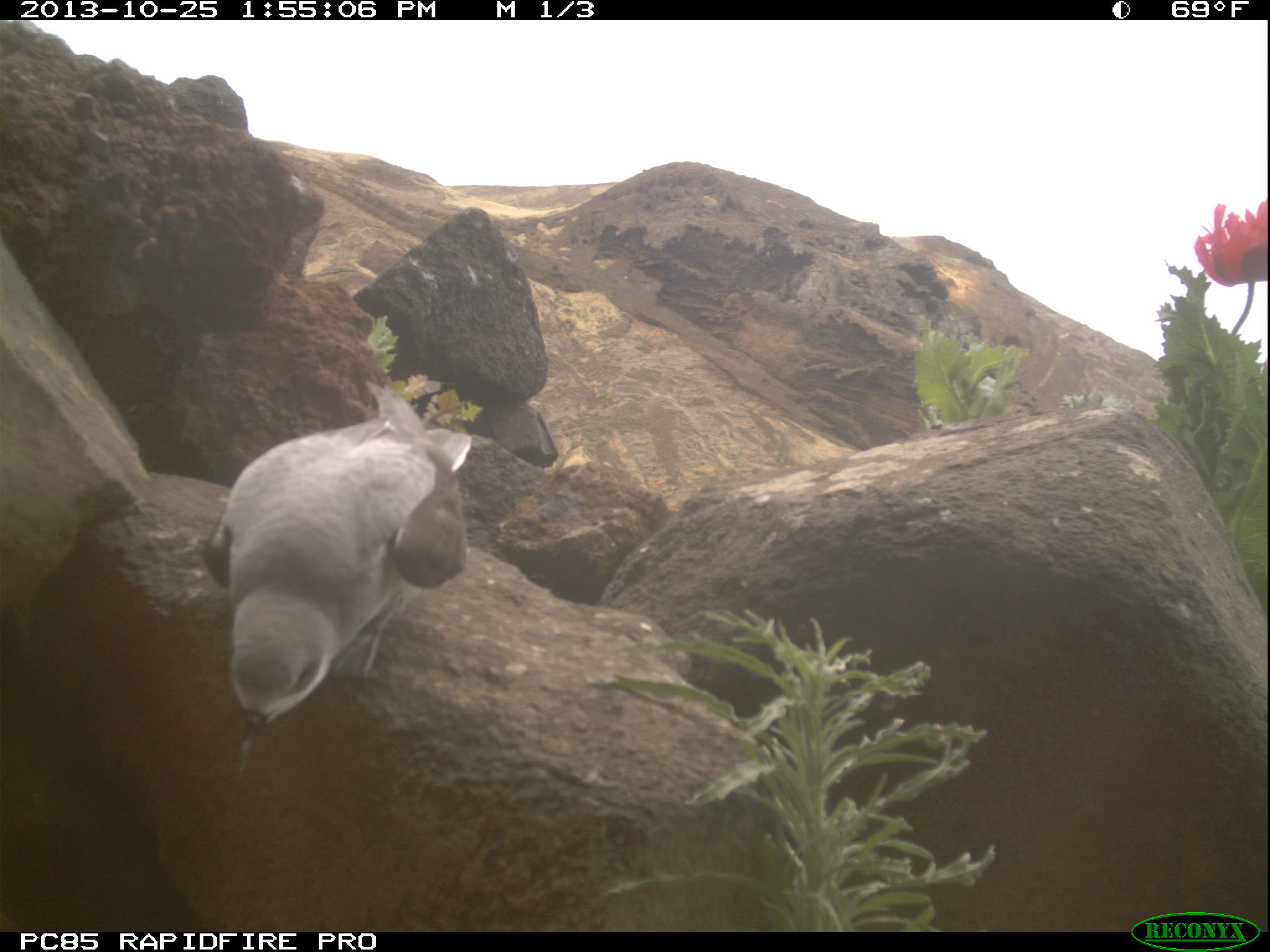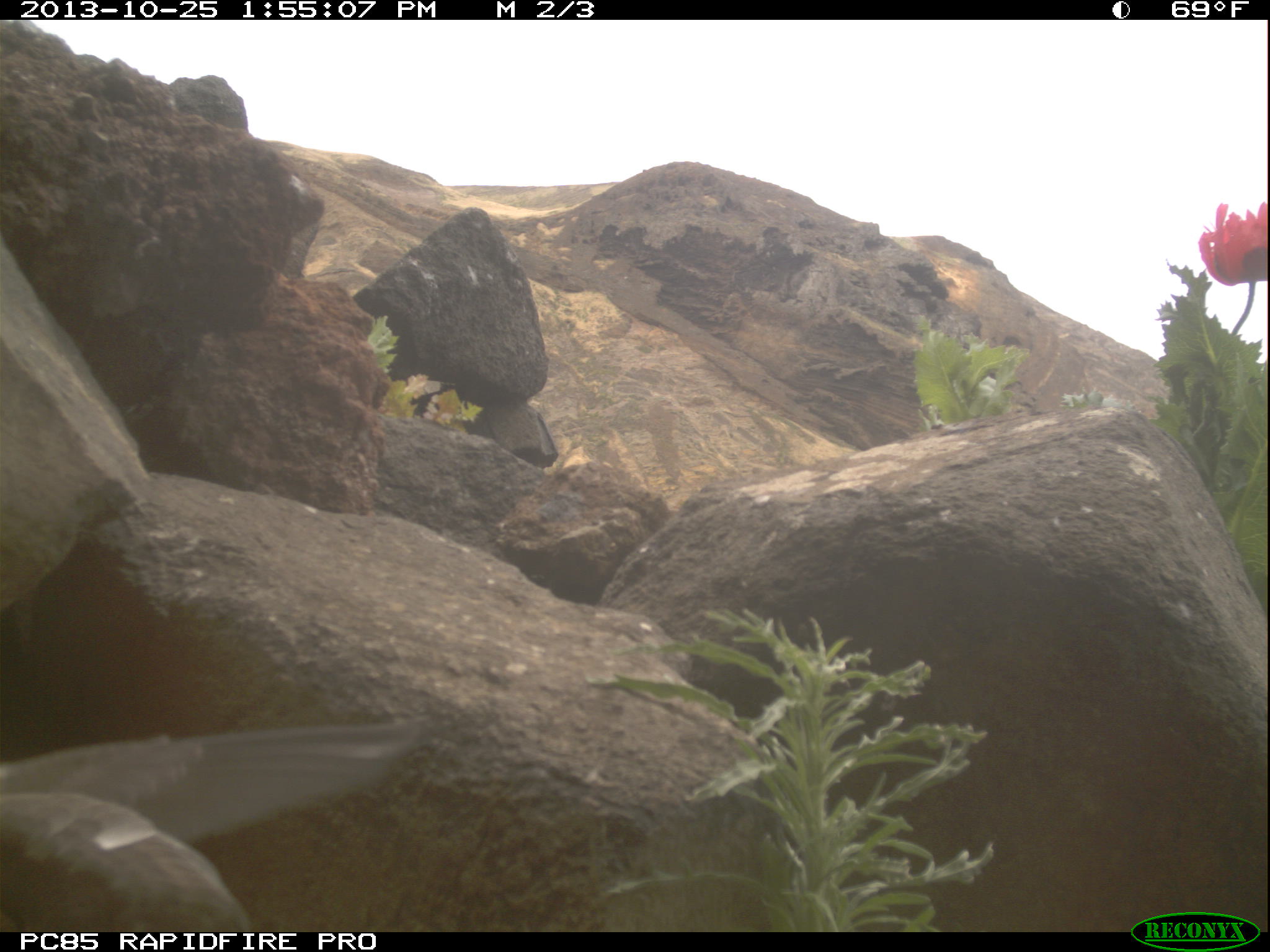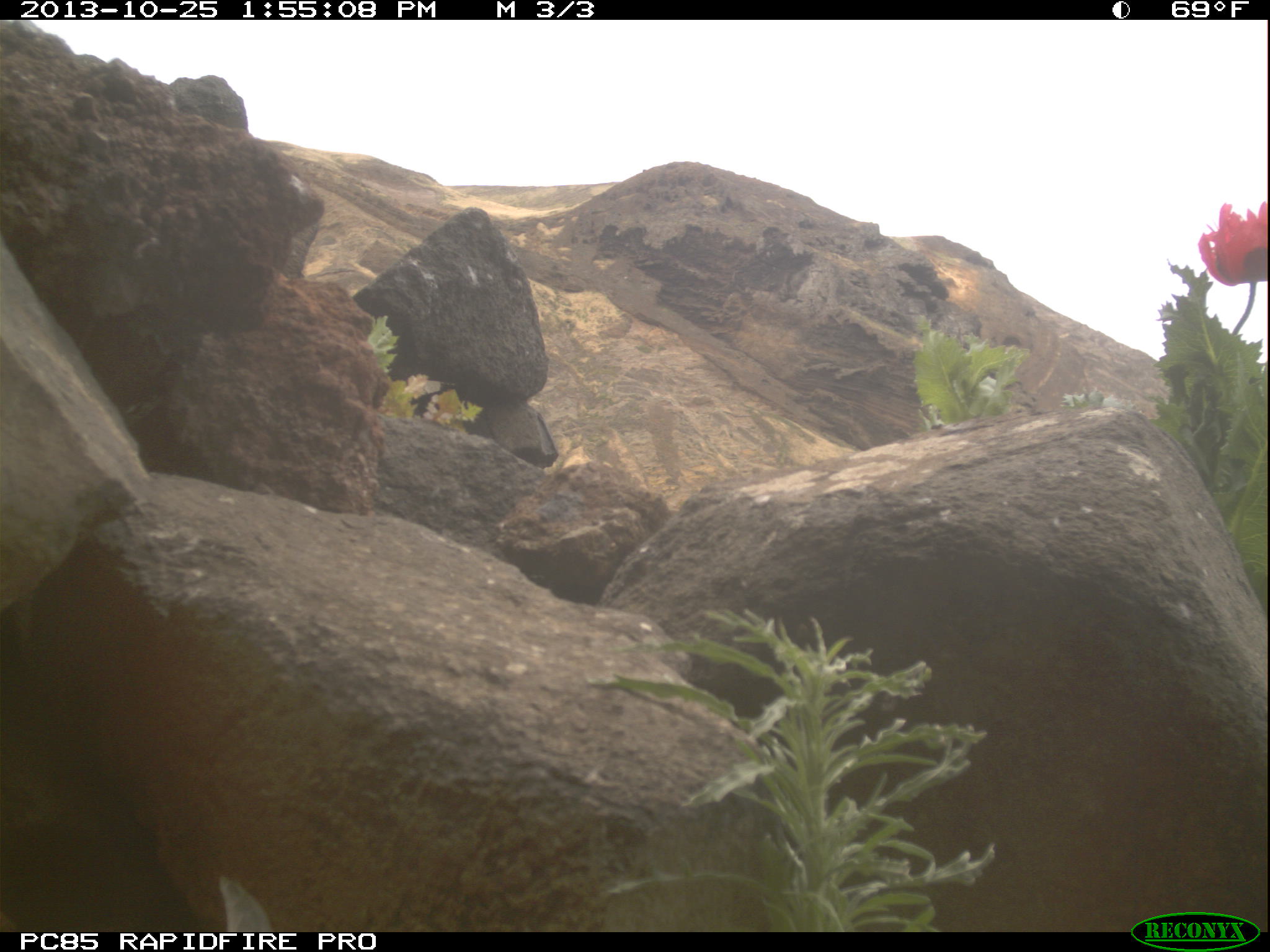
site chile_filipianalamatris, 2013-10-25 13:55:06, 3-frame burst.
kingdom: Animalia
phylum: Chordata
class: Aves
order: Procellariiformes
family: Procellariidae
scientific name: Procellariidae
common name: petrel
Petrel (Procellariidae).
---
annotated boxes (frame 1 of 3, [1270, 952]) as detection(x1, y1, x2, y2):
petrel: detection(200, 382, 472, 775)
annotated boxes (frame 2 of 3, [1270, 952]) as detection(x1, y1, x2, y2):
petrel: detection(0, 716, 432, 933)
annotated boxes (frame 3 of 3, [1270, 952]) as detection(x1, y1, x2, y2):
unknown: detection(214, 868, 274, 931)